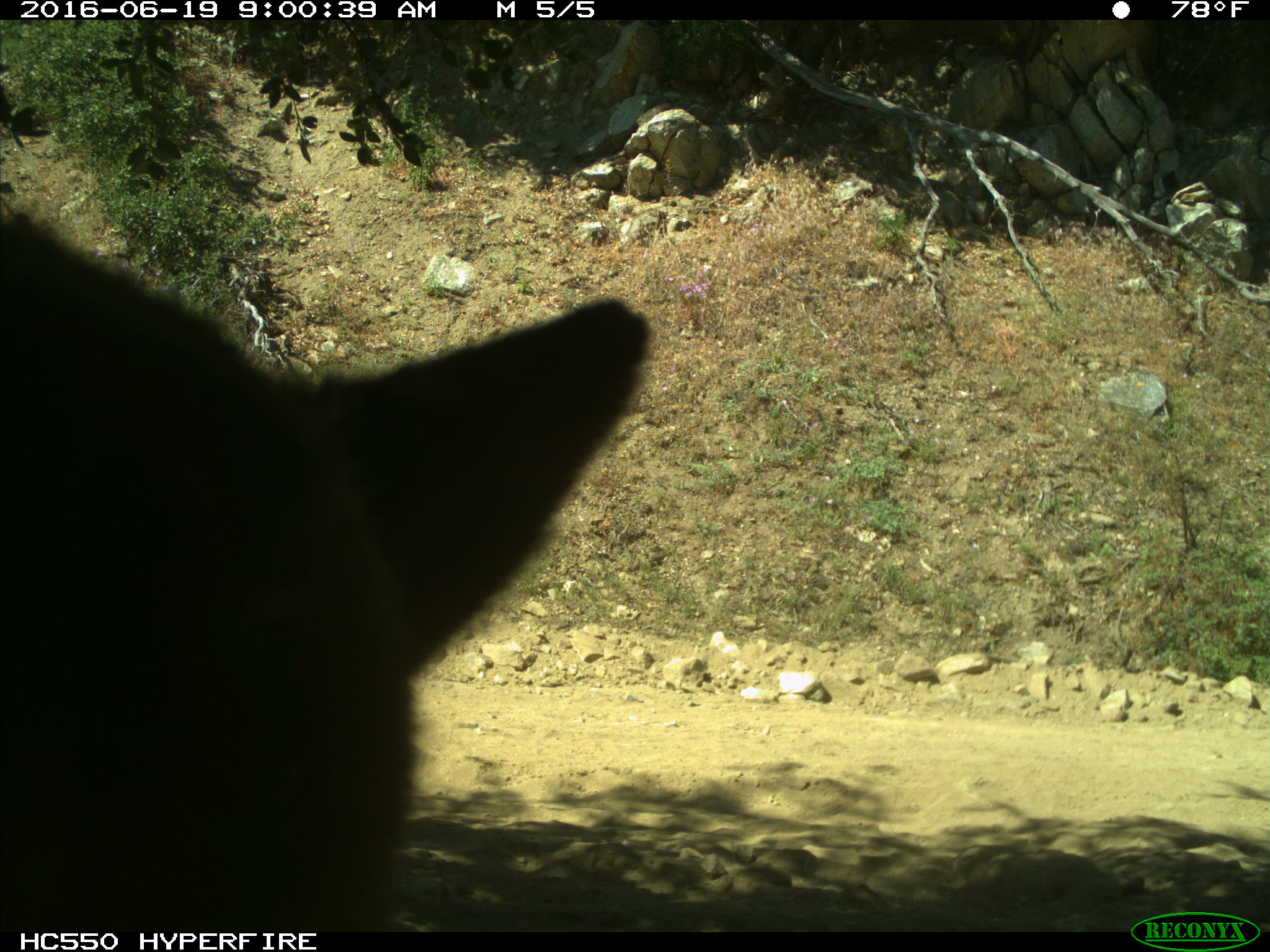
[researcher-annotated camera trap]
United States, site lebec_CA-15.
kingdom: Animalia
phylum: Chordata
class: Mammalia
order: Carnivora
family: Ursidae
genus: Ursus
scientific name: Ursus americanus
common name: american black bear